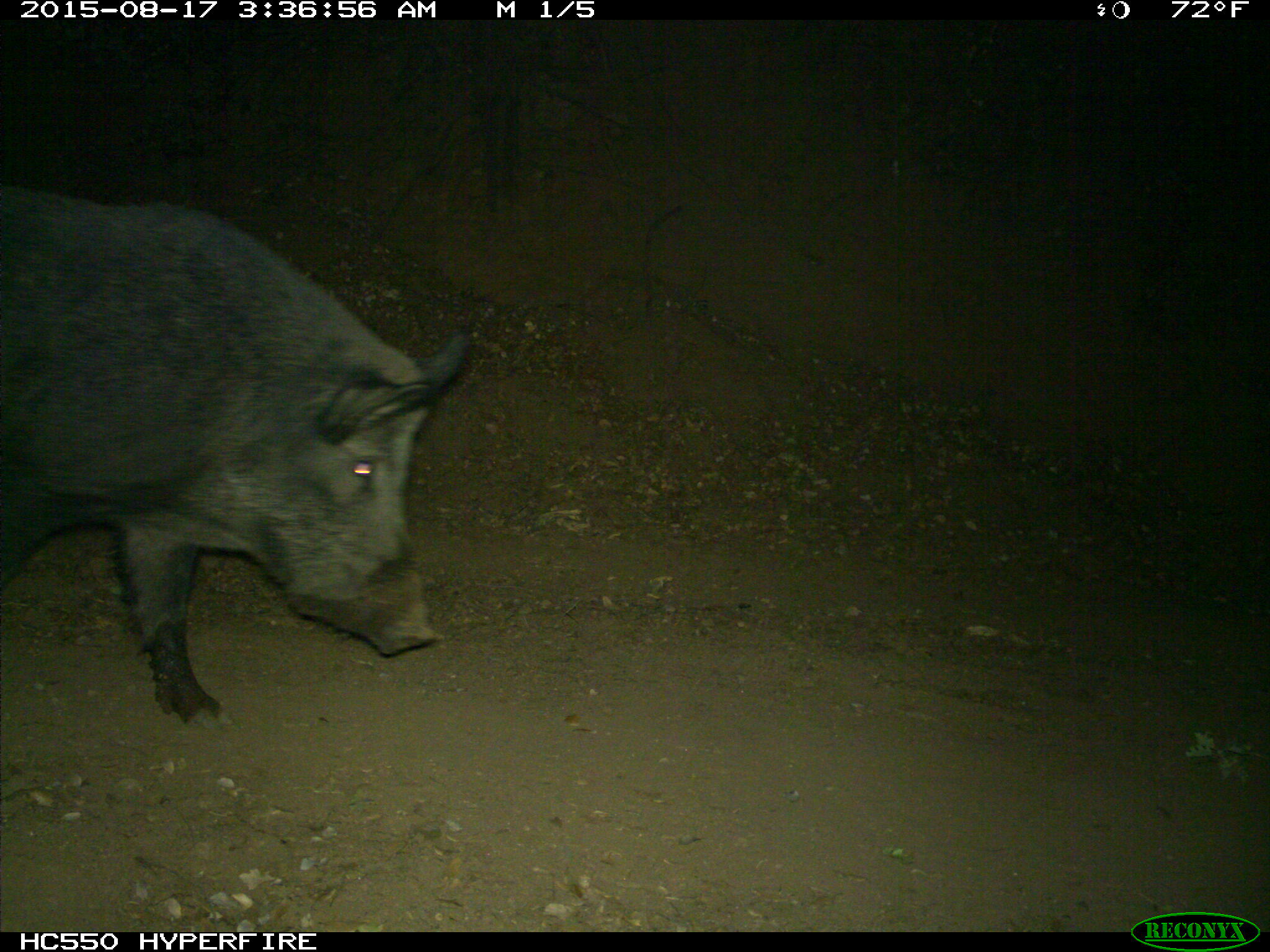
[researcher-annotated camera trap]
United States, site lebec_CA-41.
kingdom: Animalia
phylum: Chordata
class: Mammalia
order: Artiodactyla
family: Suidae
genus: Sus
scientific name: Sus scrofa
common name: wild boar